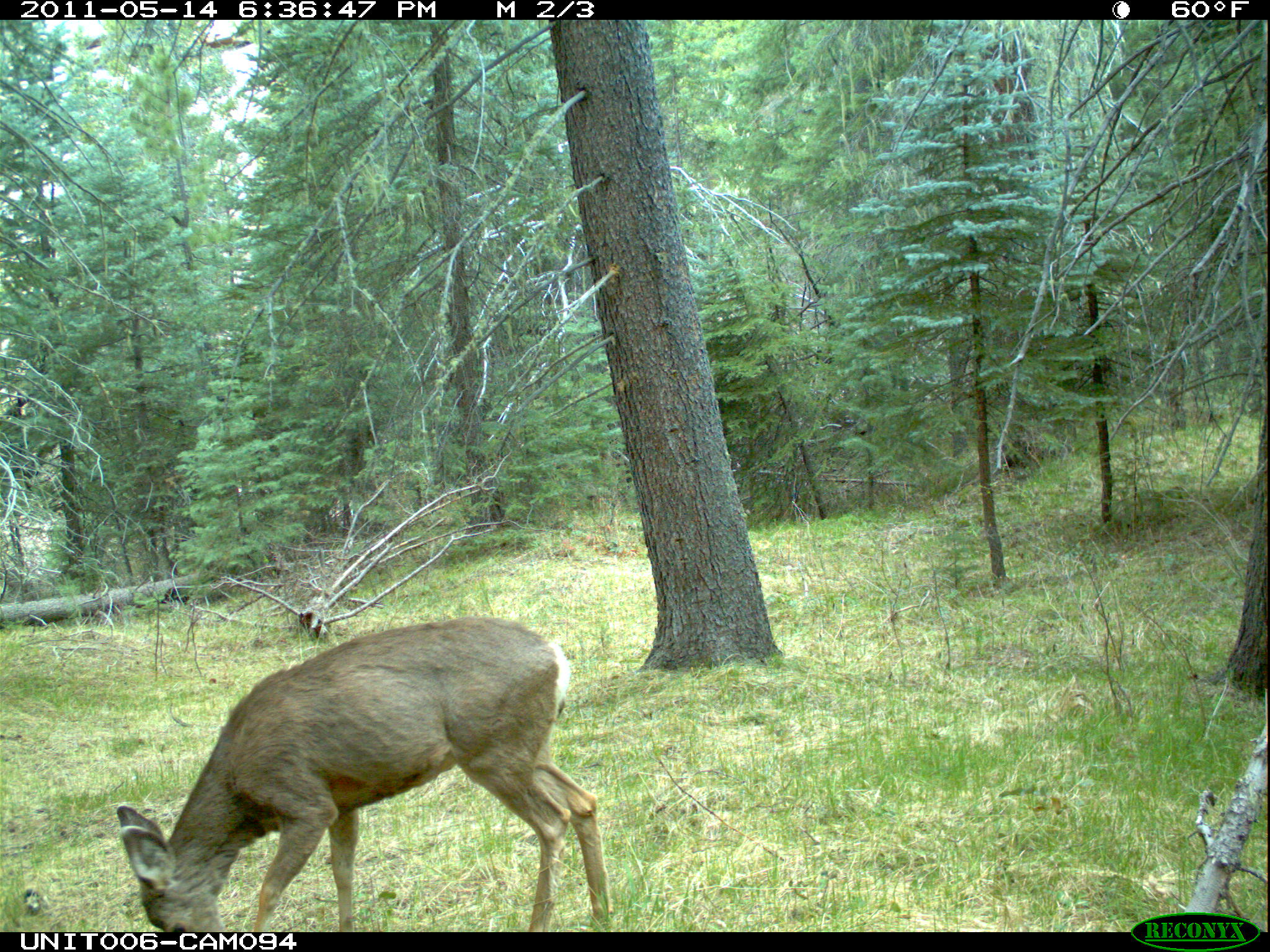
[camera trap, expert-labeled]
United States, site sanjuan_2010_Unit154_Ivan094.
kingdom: Animalia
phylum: Chordata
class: Mammalia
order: Artiodactyla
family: Cervidae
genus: Odocoileus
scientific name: Odocoileus hemionus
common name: mule deer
Odocoileus hemionus (mule deer).